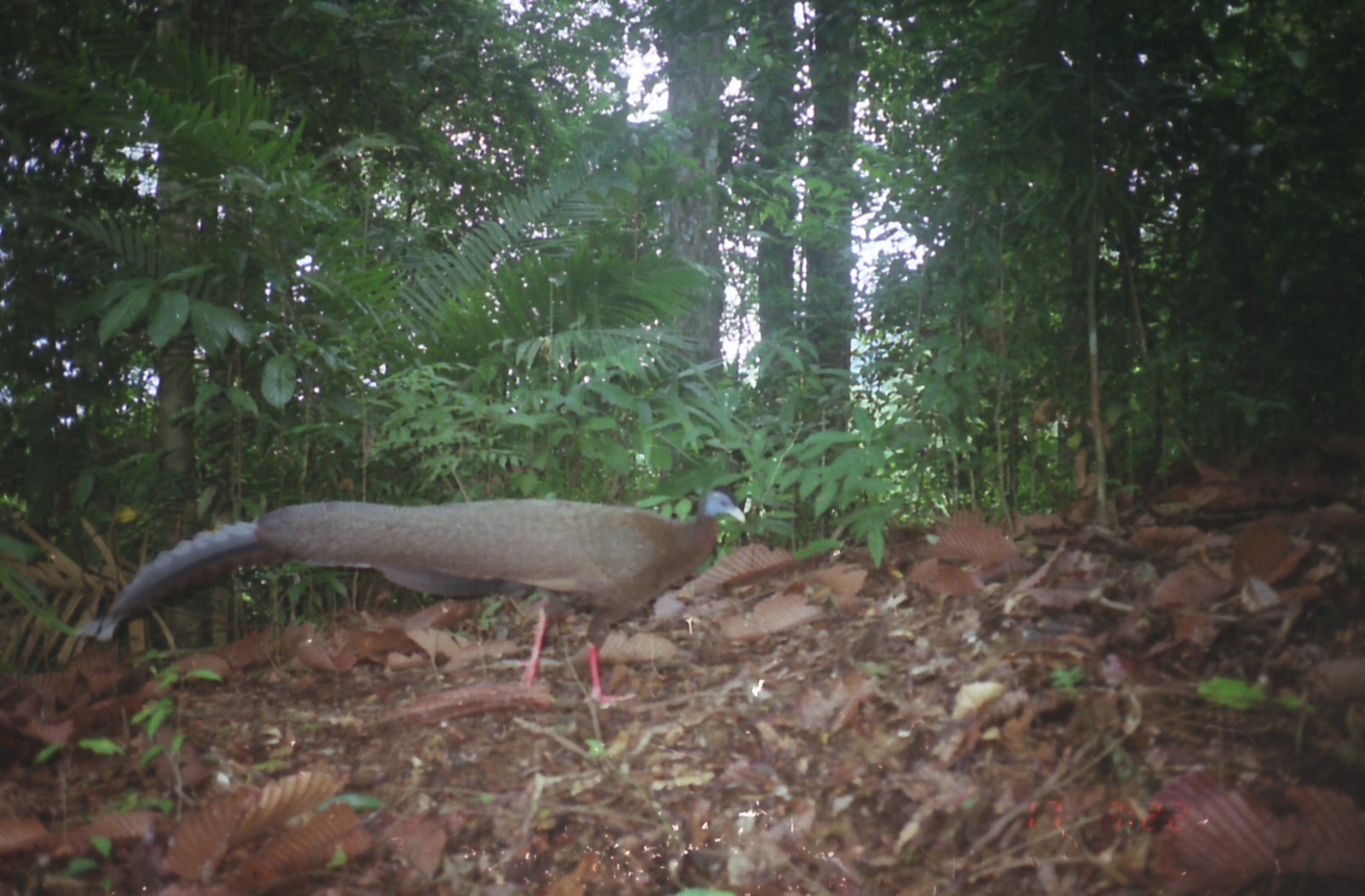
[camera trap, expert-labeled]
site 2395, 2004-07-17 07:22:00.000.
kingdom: Animalia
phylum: Chordata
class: Aves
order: Galliformes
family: Phasianidae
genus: Argusianus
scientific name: Argusianus argus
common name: great argus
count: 1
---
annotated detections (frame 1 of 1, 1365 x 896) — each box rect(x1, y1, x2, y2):
argusianus argus: rect(75, 488, 746, 707)